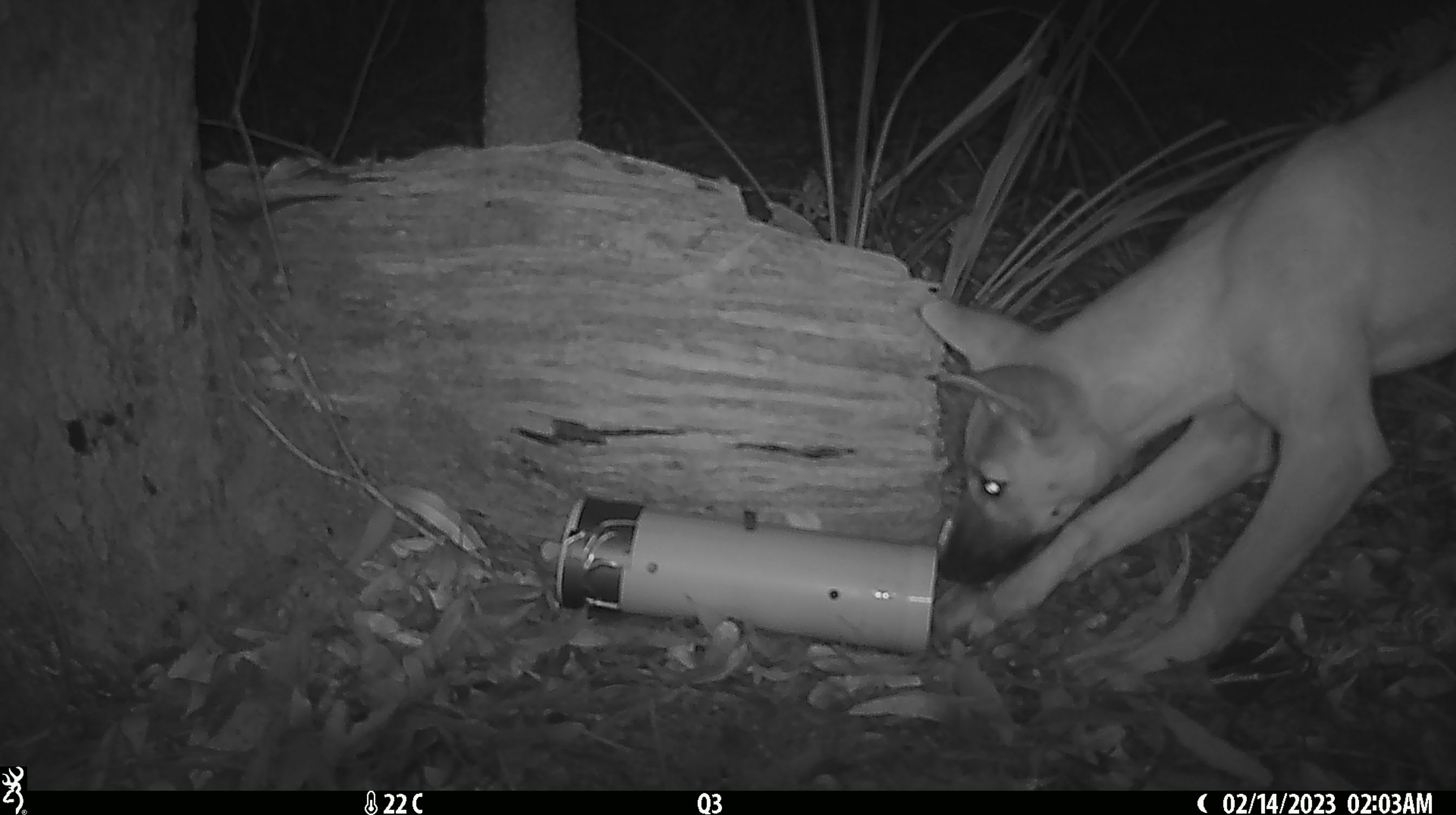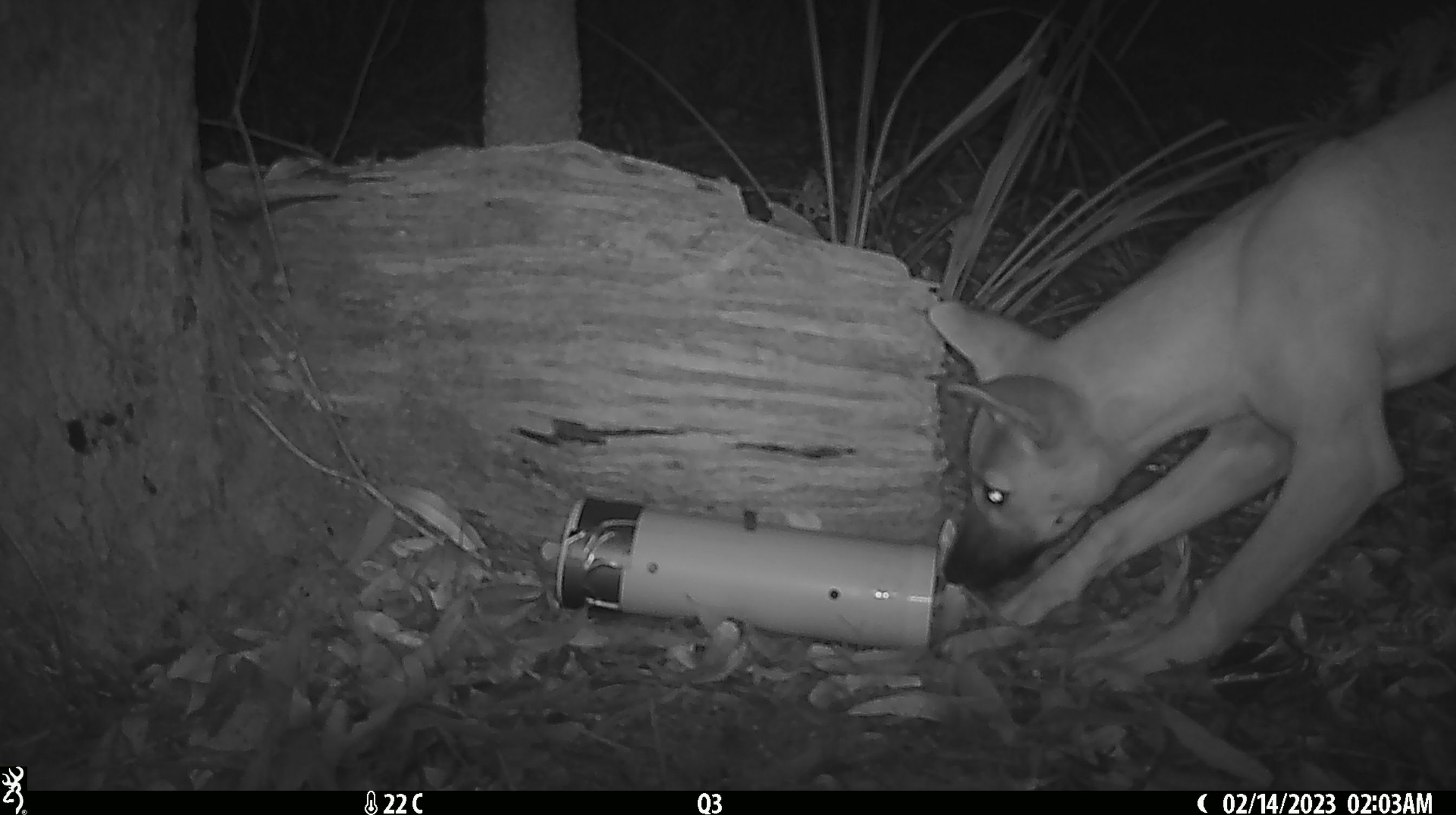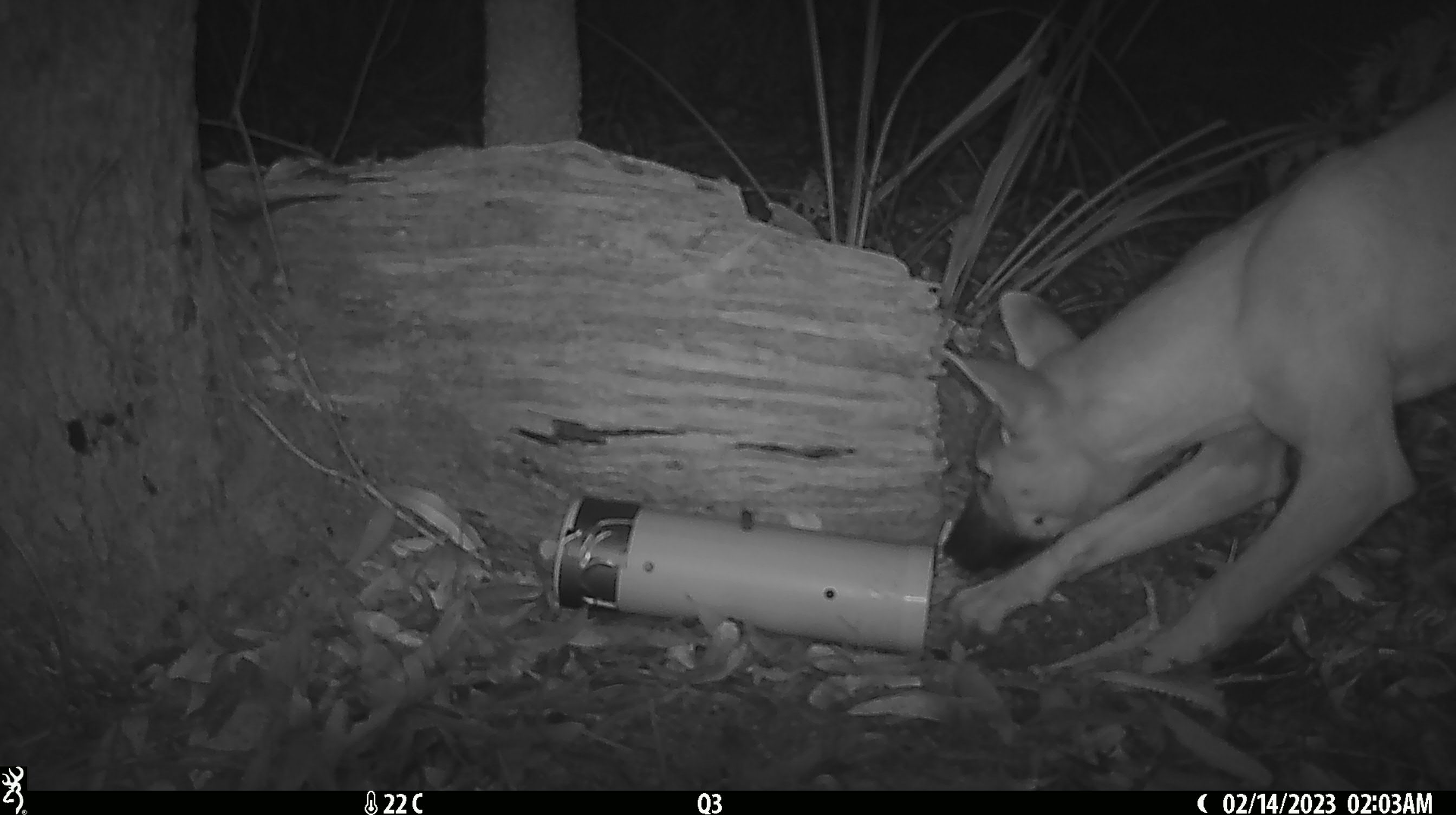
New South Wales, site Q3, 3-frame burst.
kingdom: Animalia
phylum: Chordata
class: Mammalia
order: Carnivora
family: Canidae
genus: Canis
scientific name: Canis familiaris dingo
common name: dingo